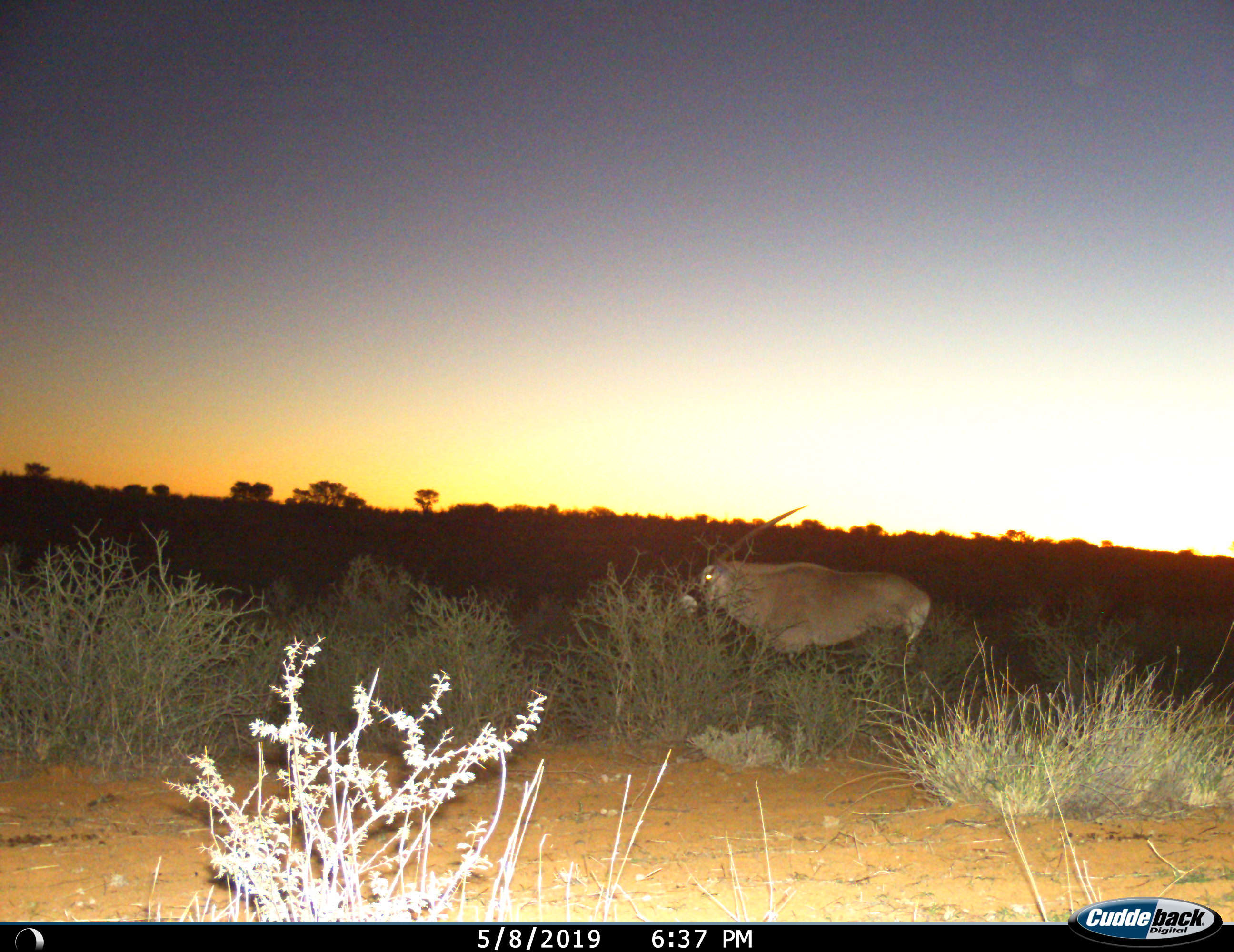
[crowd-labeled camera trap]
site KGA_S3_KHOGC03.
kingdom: Animalia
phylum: Chordata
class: Mammalia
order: Artiodactyla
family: Bovidae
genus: Oryx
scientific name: Oryx gazella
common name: gemsbok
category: oryx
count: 1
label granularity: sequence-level